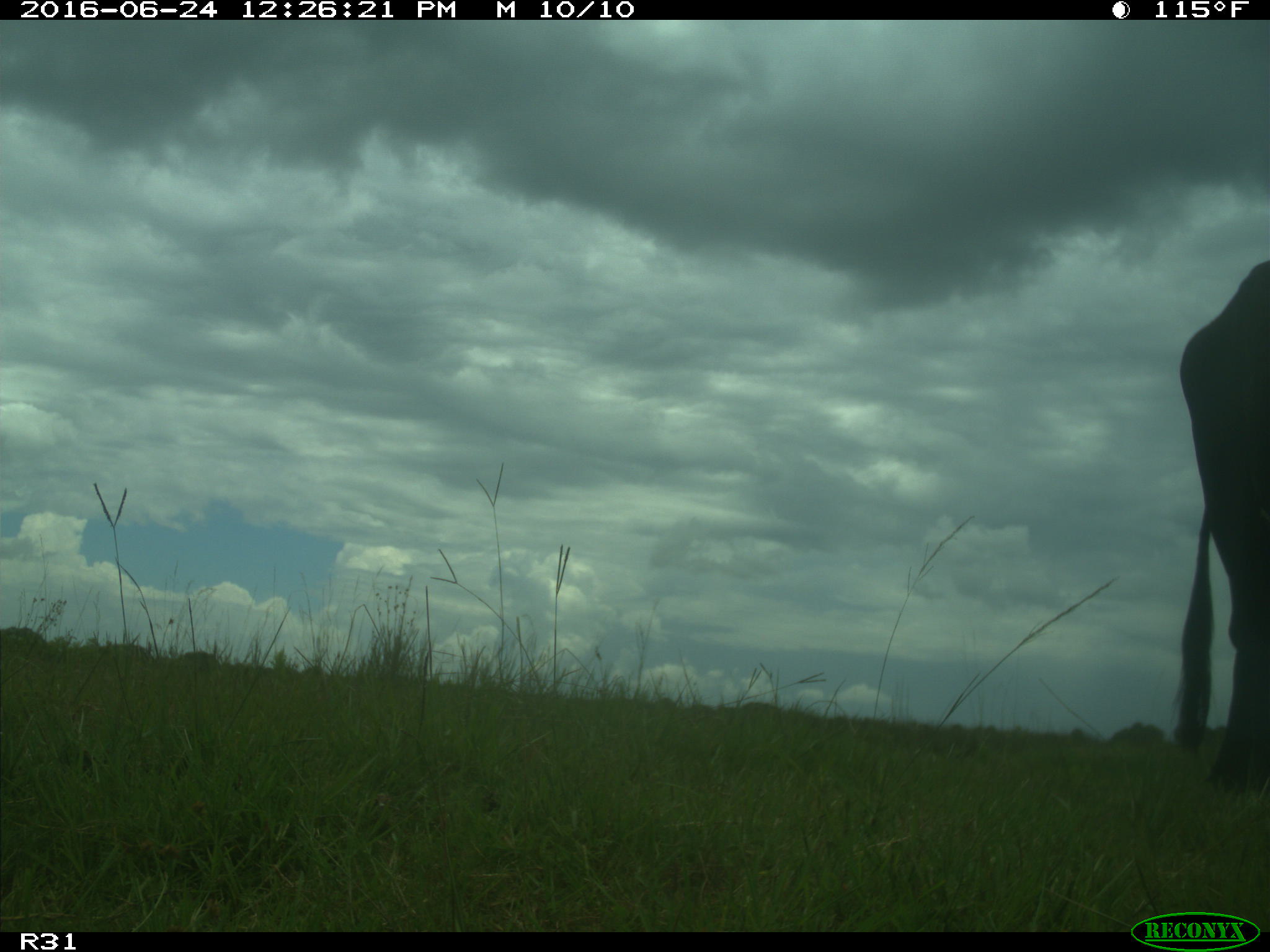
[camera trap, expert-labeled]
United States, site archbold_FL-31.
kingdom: Animalia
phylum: Chordata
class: Mammalia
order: Artiodactyla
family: Bovidae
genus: Bos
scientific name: Bos taurus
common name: domestic cow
Bos taurus (domestic cow).